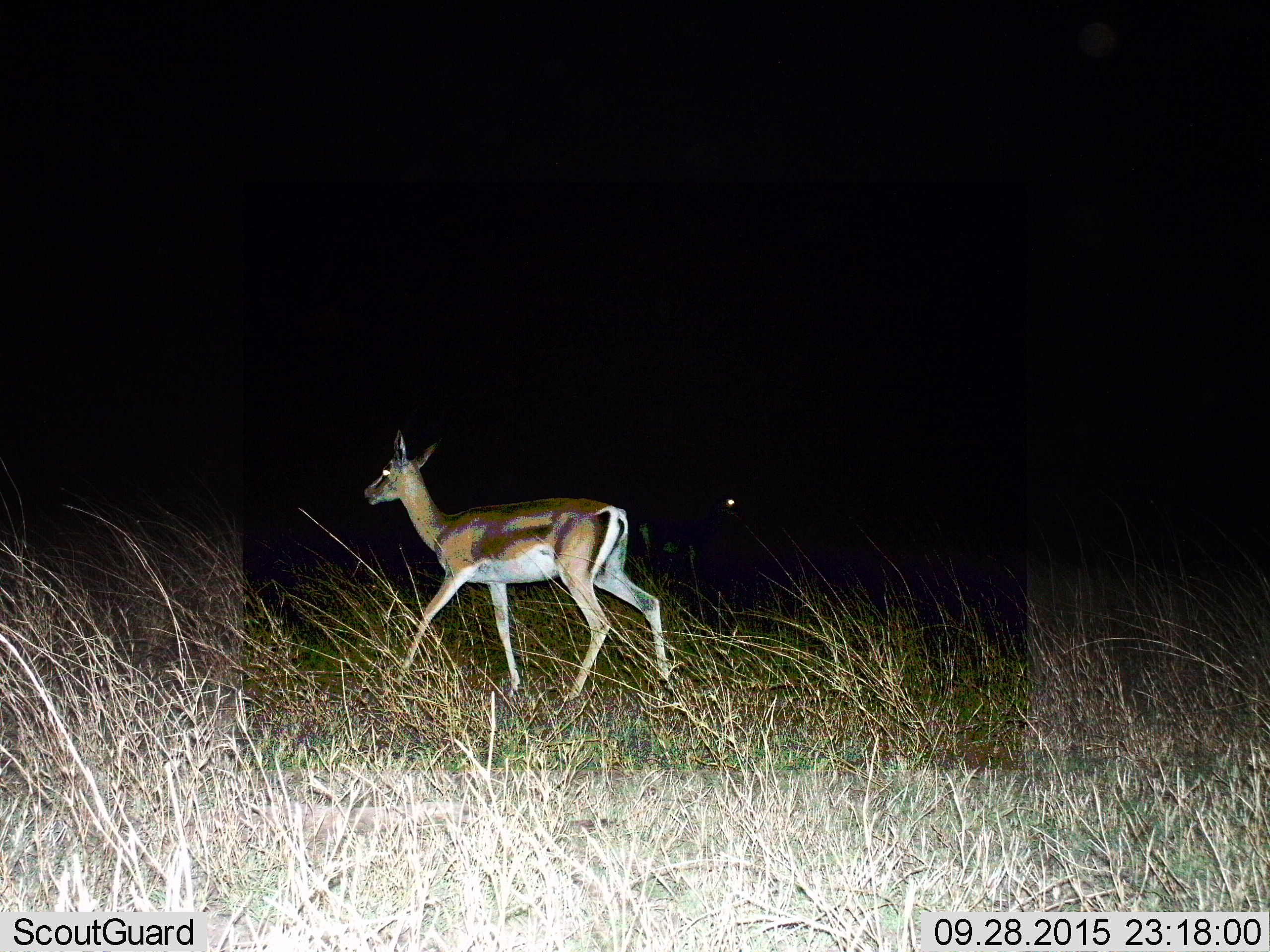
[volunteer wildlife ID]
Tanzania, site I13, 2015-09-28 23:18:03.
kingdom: Animalia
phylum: Chordata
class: Mammalia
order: Artiodactyla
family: Bovidae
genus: Eudorcas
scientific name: Eudorcas thomsonii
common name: thomson's gazelle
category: gazellethomsons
Gazellethomsons (thomson's gazelle) (Eudorcas thomsonii), count 1. Behavior (volunteer vote fractions): standing 17%, resting 0%, moving 100%, interacting 0%. Young present (vote fraction): 0%. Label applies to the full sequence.